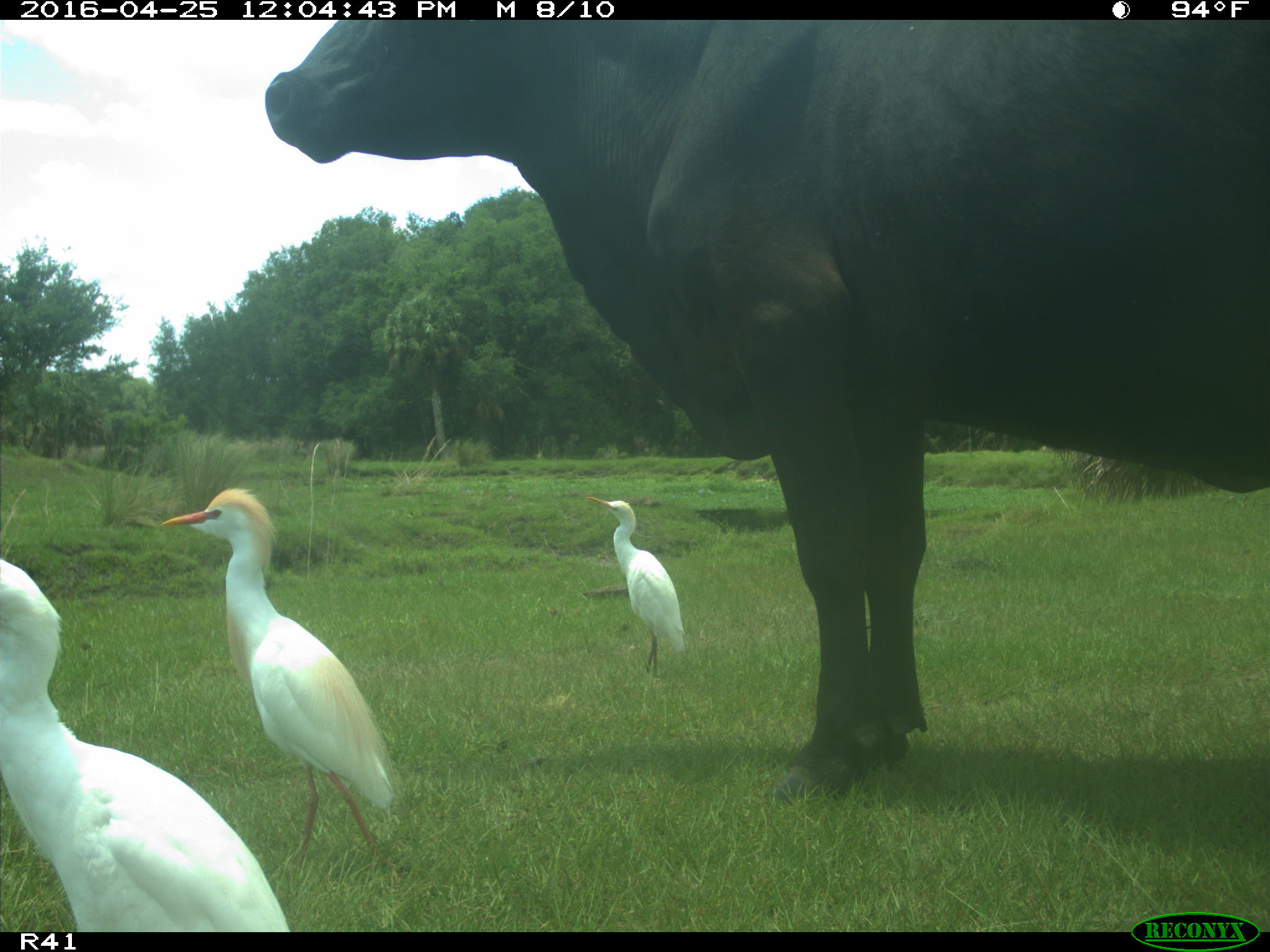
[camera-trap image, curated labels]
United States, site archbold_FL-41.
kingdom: Animalia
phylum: Chordata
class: Mammalia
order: Artiodactyla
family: Bovidae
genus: Bos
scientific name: Bos taurus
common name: domestic cow